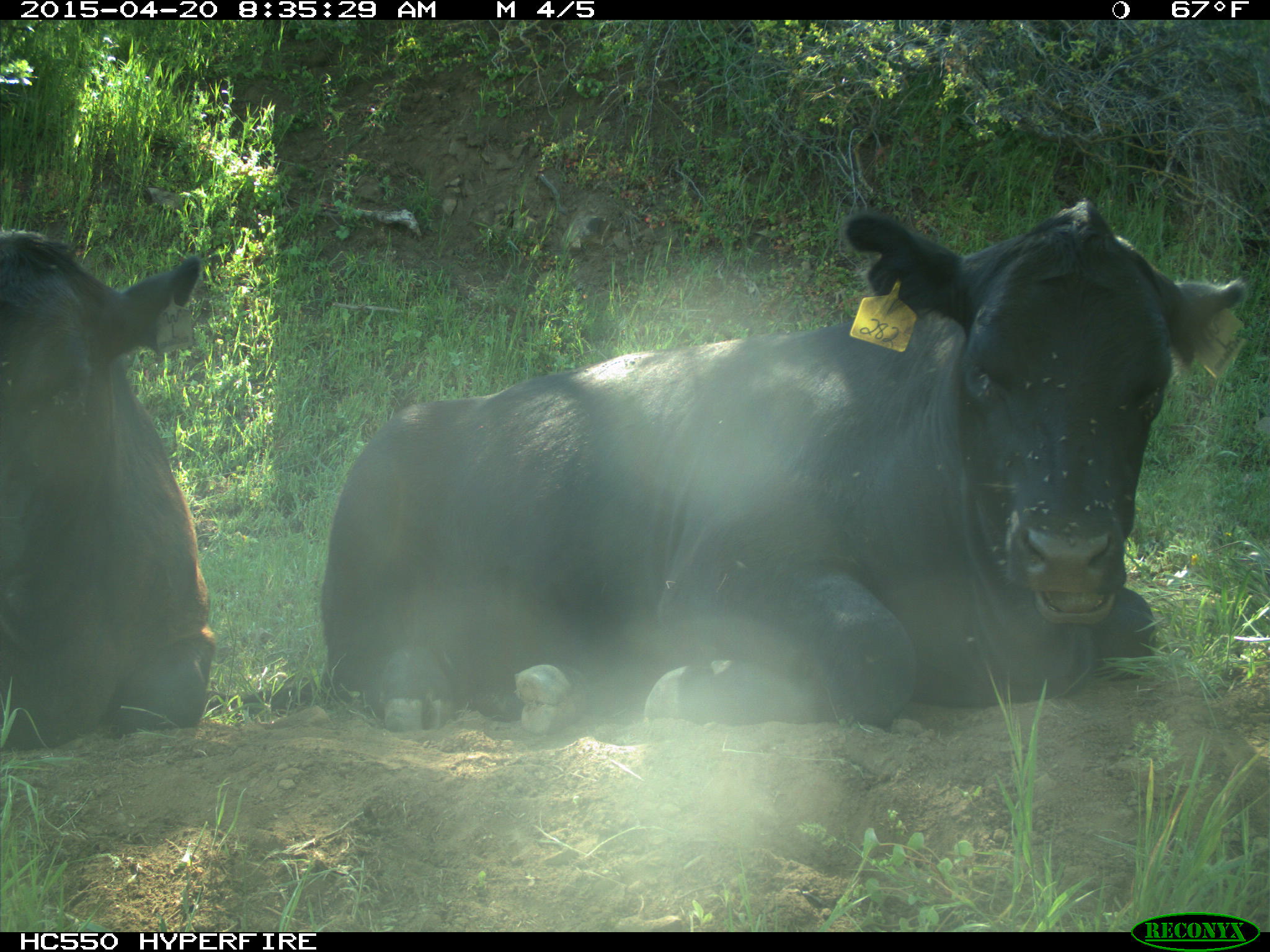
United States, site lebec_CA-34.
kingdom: Animalia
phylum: Chordata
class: Mammalia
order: Artiodactyla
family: Bovidae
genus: Bos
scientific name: Bos taurus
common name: domestic cow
Bos taurus (domestic cow).